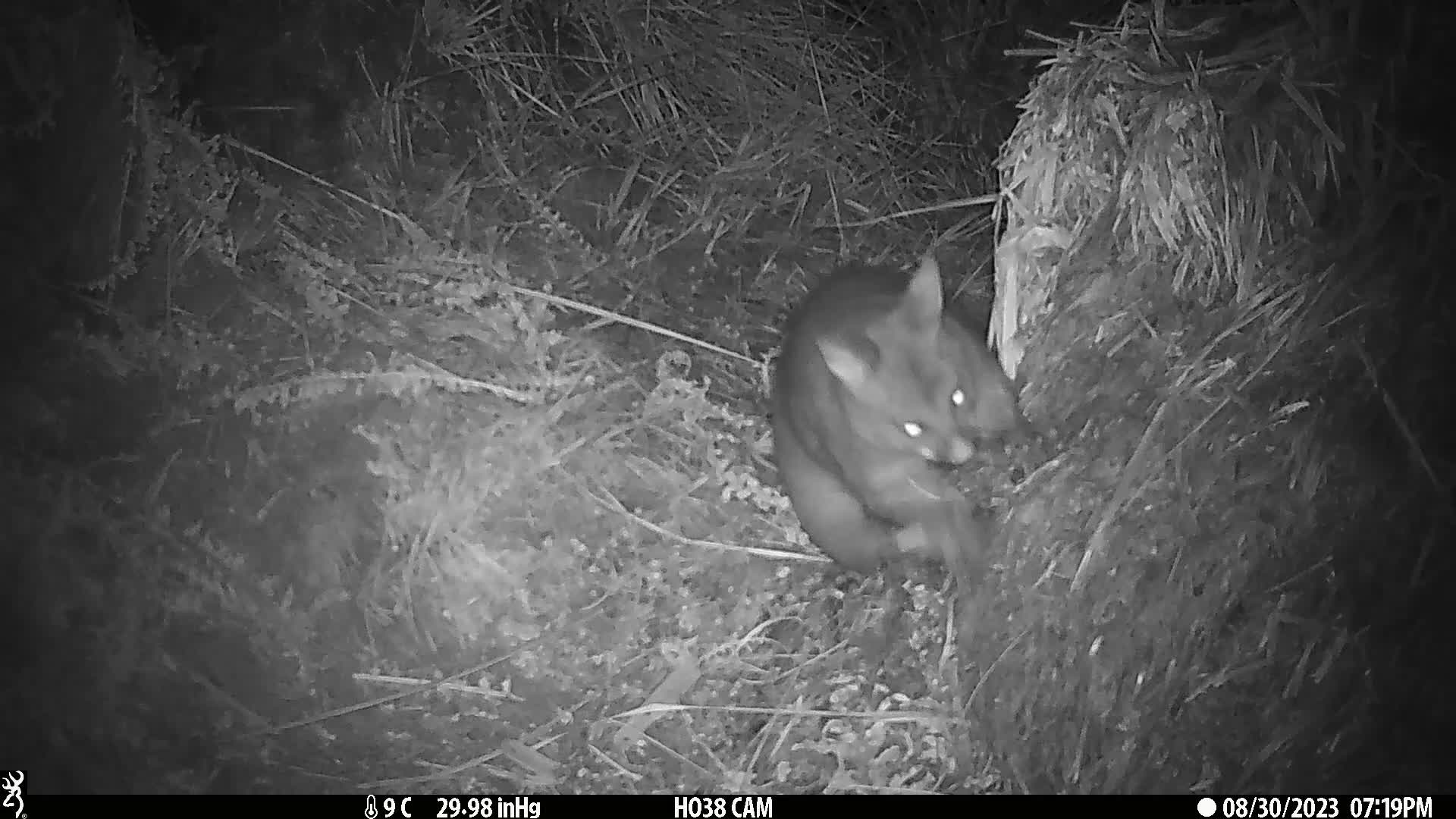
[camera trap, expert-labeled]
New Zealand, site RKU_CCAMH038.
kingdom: Animalia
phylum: Chordata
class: Mammalia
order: Diprotodontia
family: Phalangeridae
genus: Trichosurus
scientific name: Trichosurus vulpecula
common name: common brushtail possum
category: possum